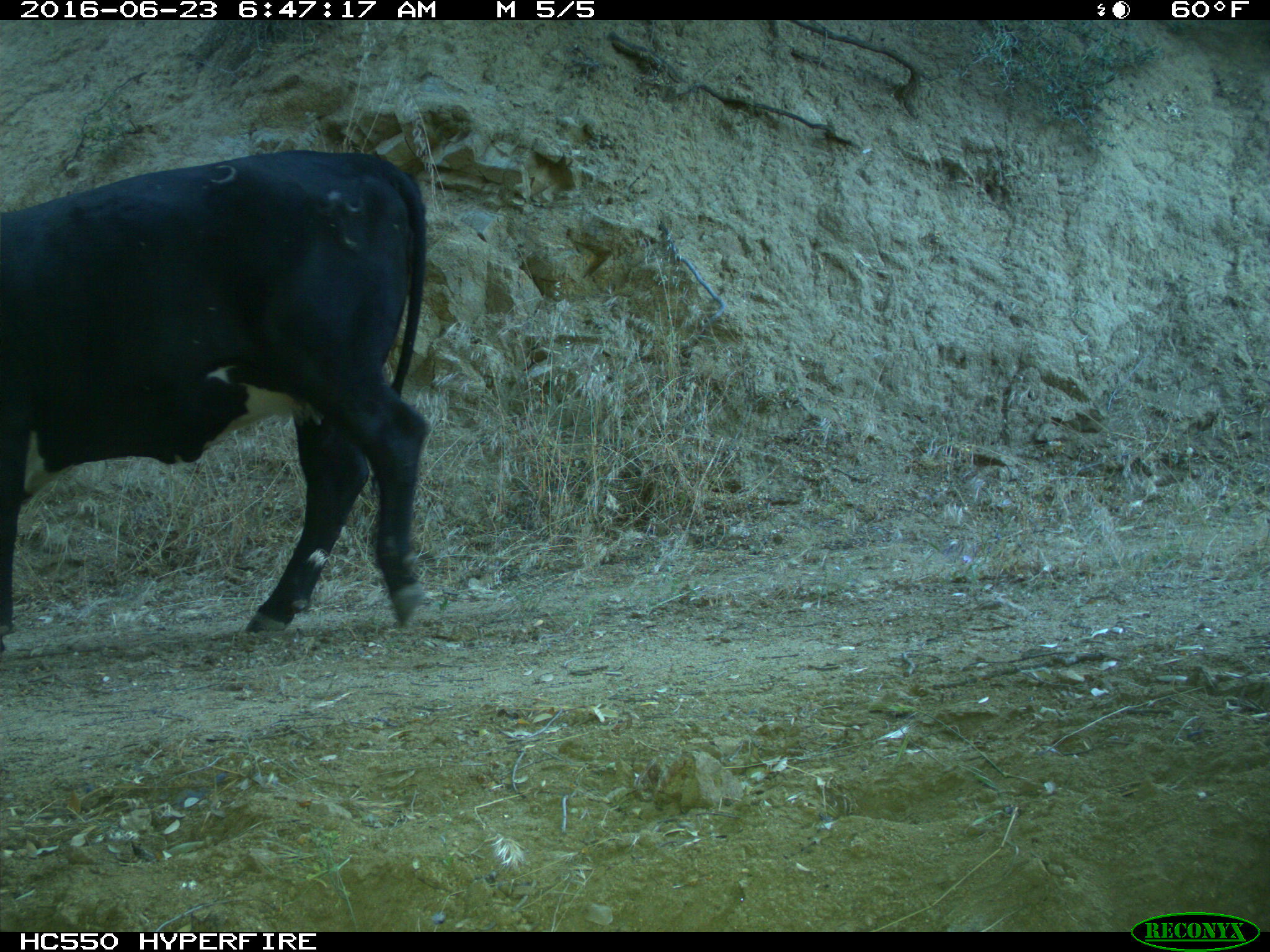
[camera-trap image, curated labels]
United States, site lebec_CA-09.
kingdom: Animalia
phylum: Chordata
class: Mammalia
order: Artiodactyla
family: Bovidae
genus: Bos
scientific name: Bos taurus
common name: domestic cow